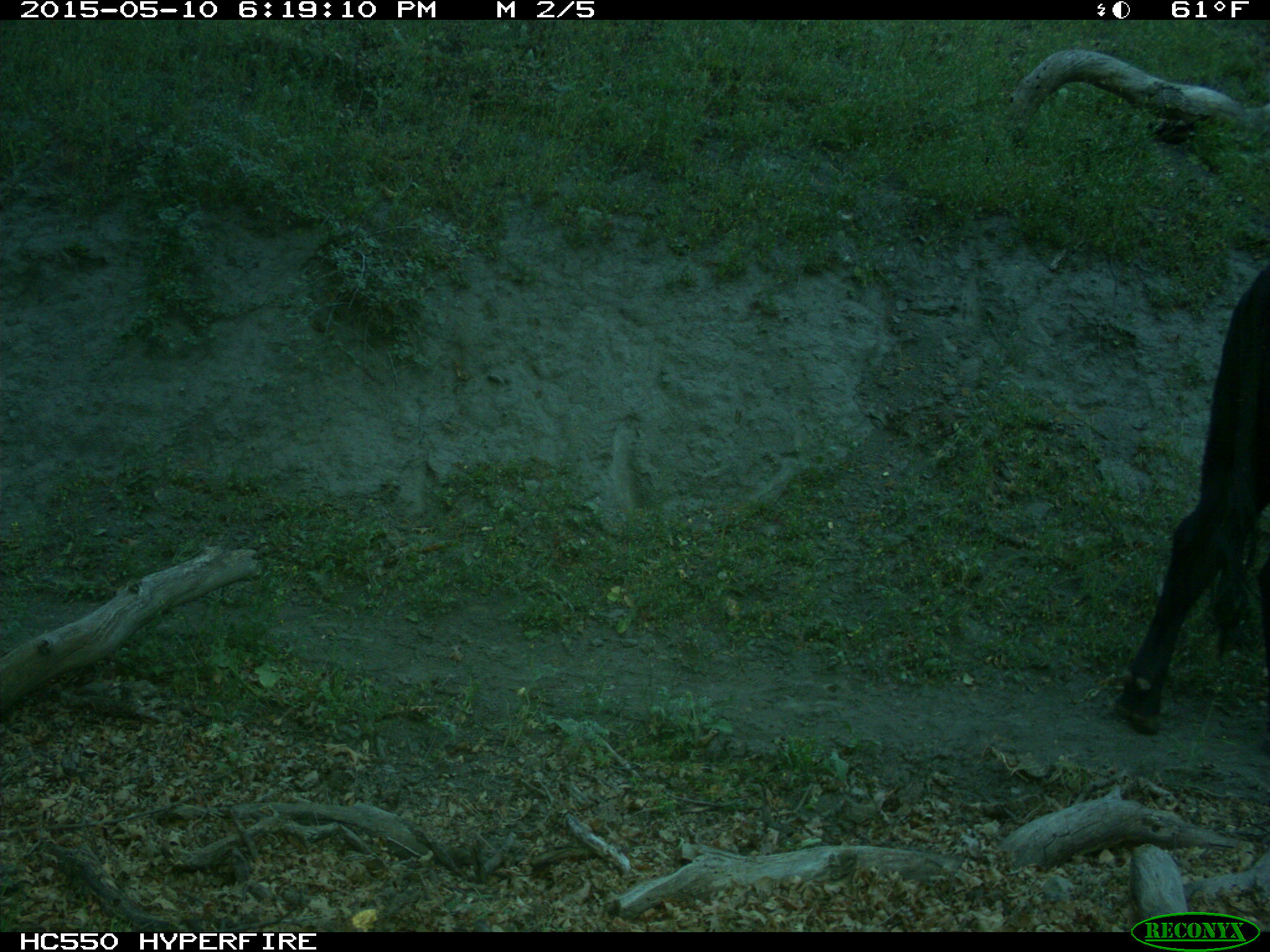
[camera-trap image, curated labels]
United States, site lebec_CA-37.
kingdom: Animalia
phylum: Chordata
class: Mammalia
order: Artiodactyla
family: Bovidae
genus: Bos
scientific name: Bos taurus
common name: domestic cow